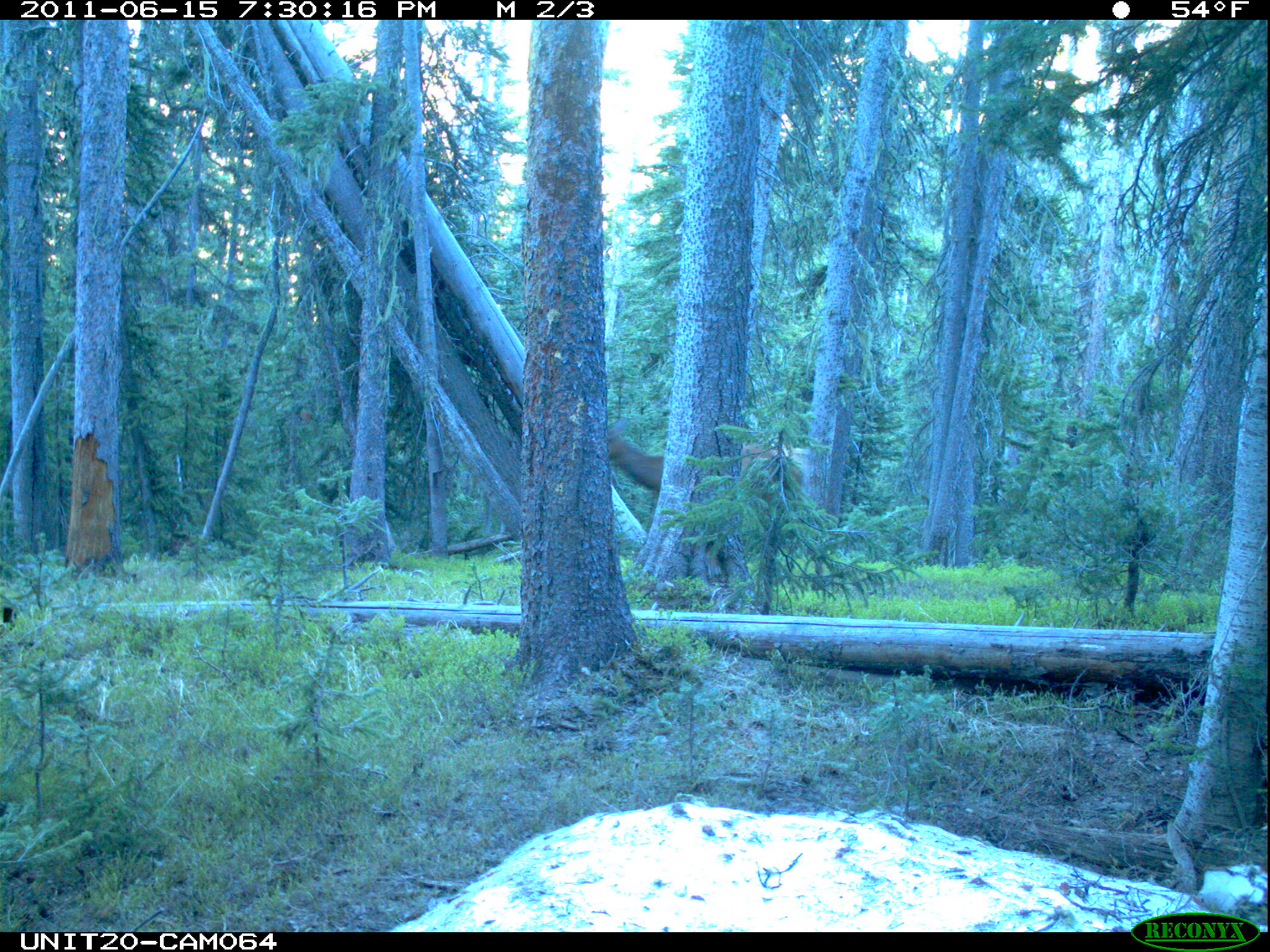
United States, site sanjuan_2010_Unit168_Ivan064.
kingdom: Animalia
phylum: Chordata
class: Mammalia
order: Artiodactyla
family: Cervidae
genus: Cervus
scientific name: Cervus elaphus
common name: red deer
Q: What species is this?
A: Cervus elaphus (red deer).